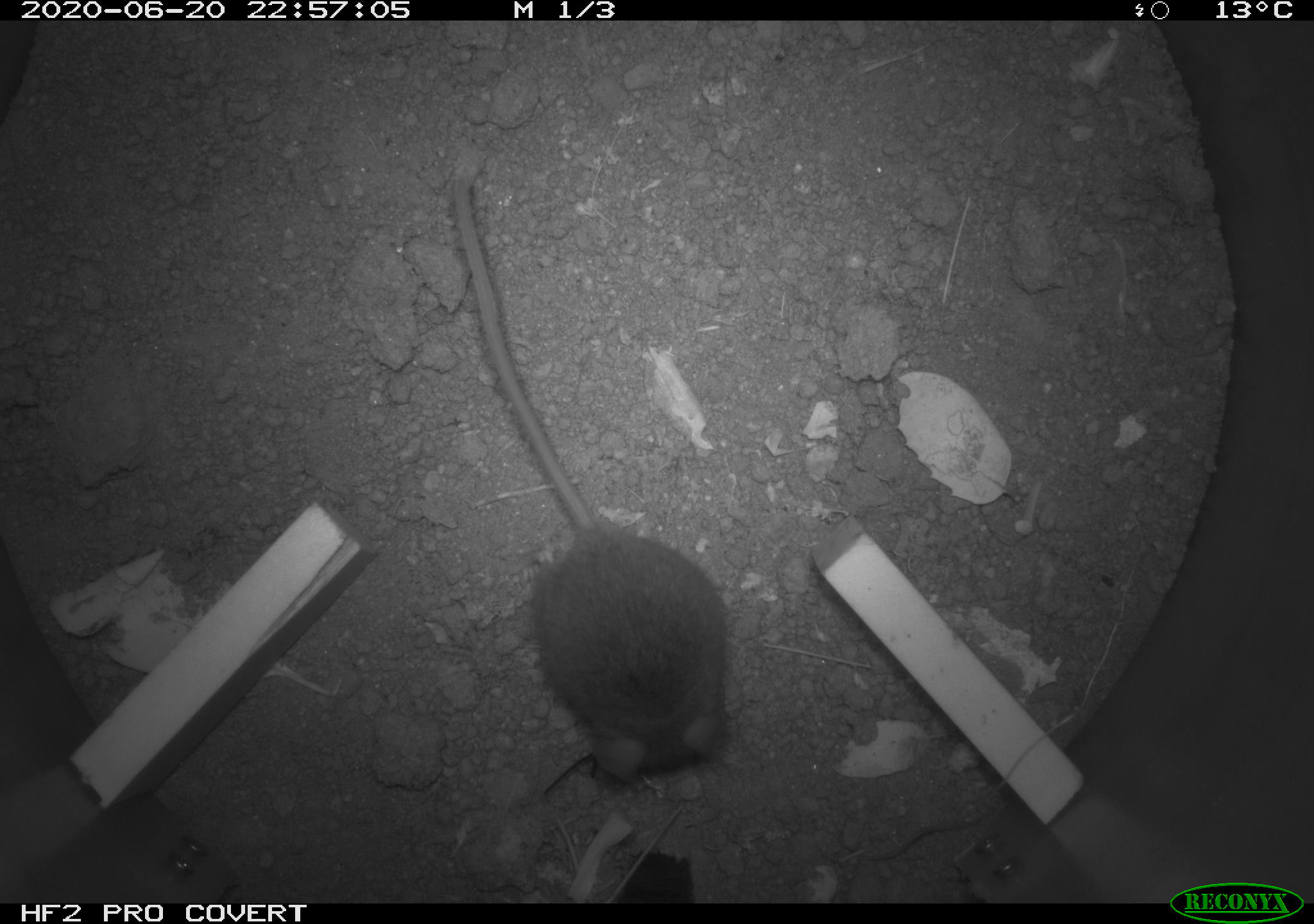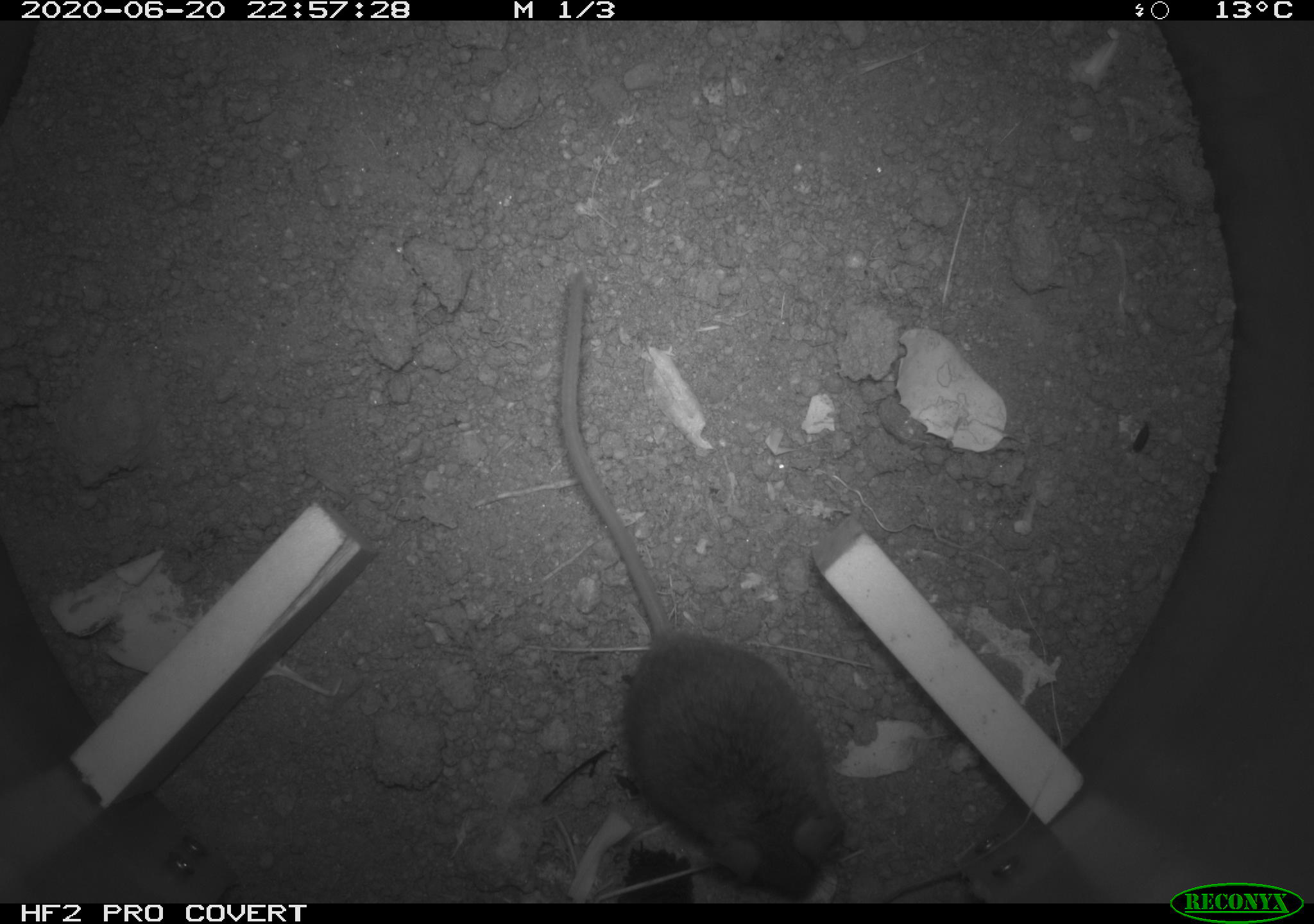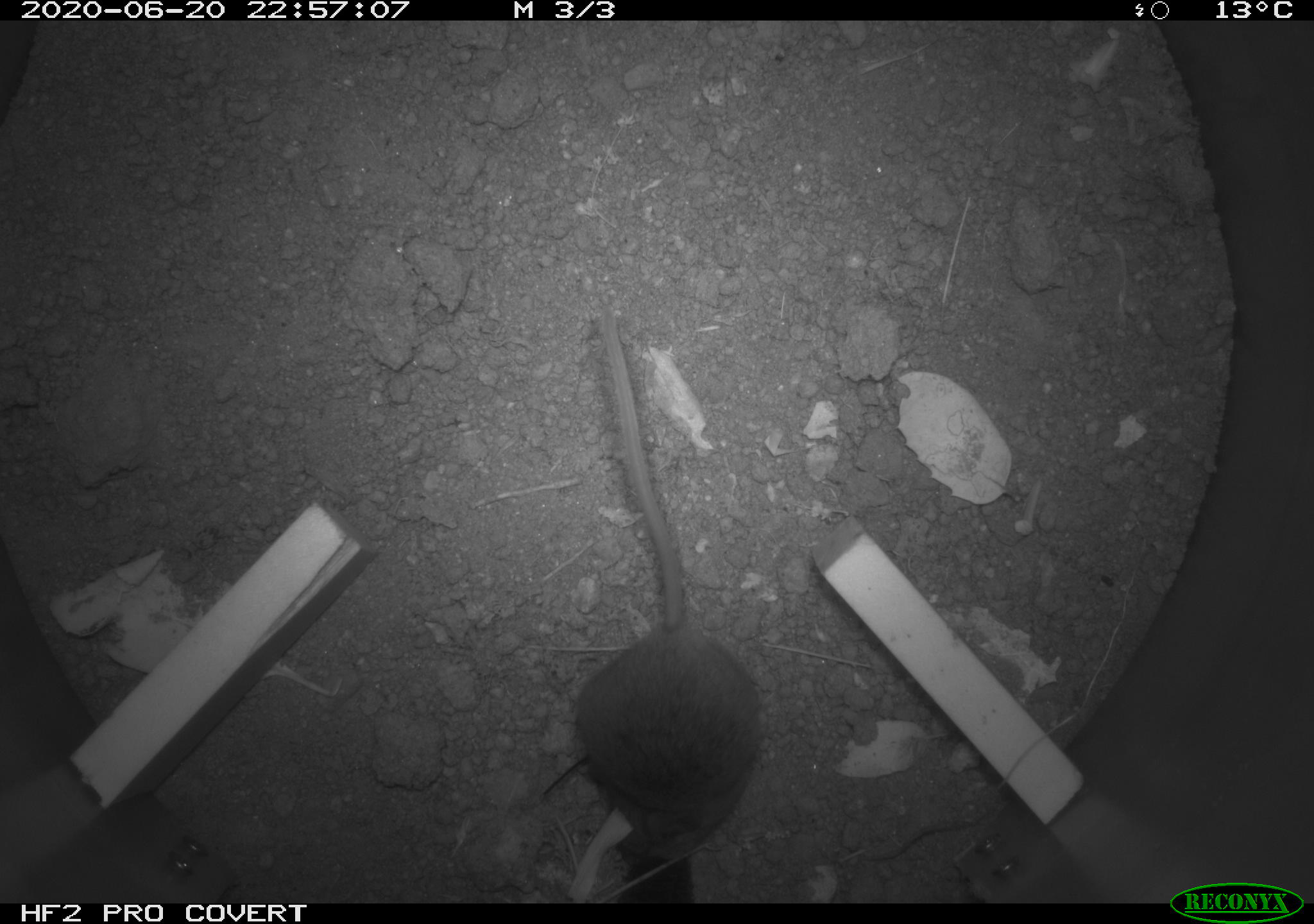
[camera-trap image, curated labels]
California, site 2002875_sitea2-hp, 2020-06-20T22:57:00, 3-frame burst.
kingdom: Animalia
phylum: Chordata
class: Mammalia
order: Rodentia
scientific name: Rodentia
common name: mouse species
Mouse species (Rodentia).